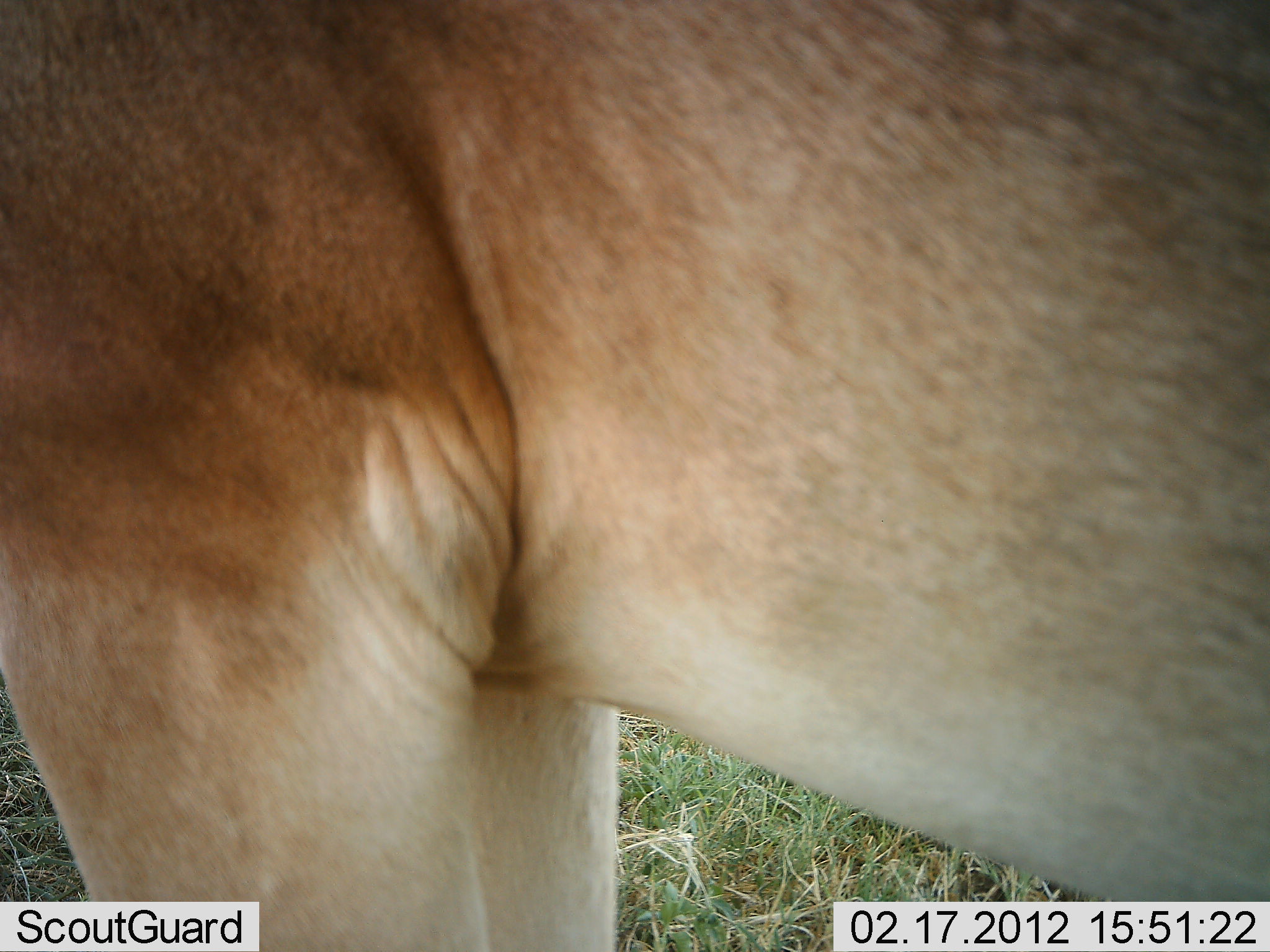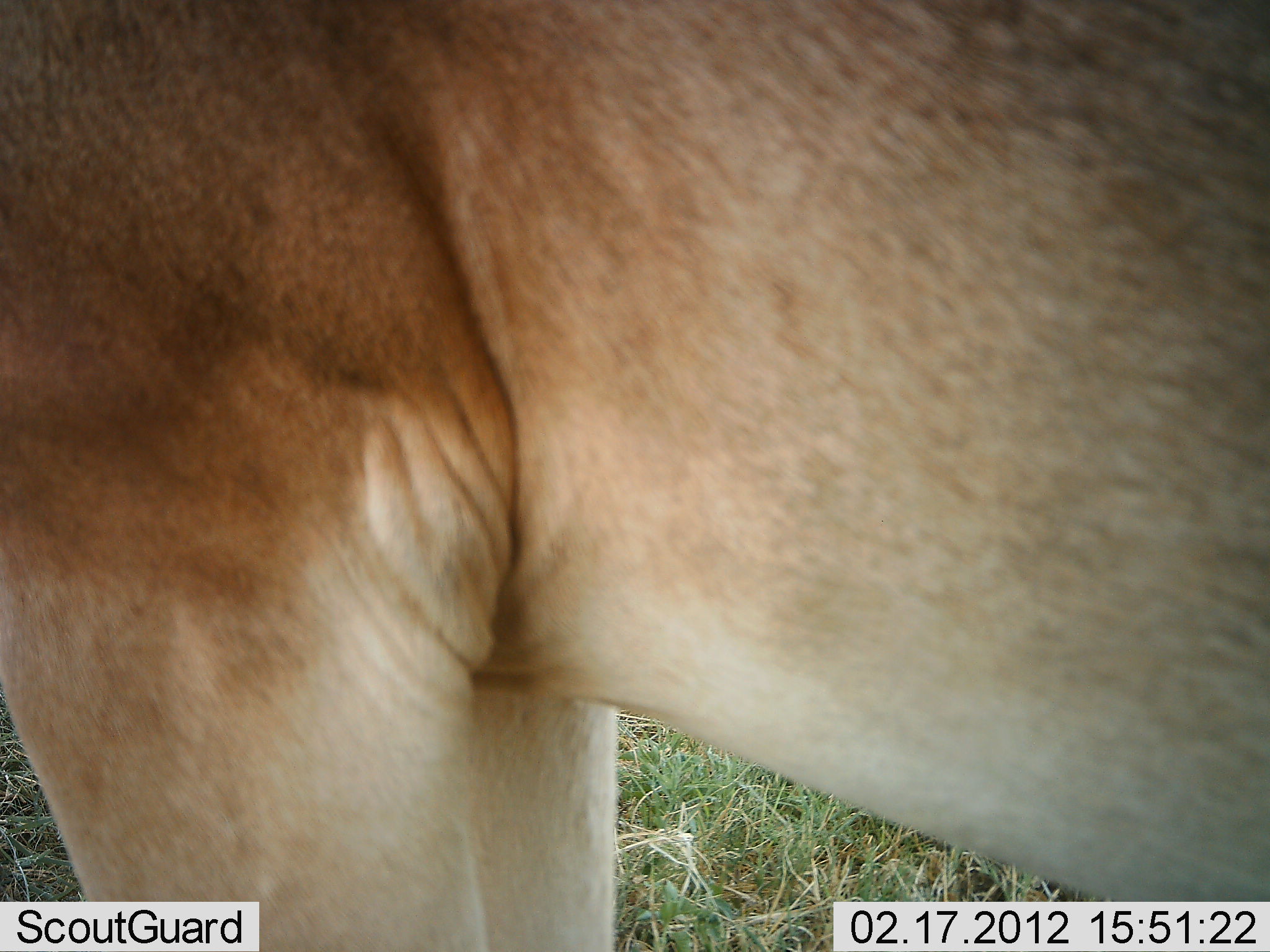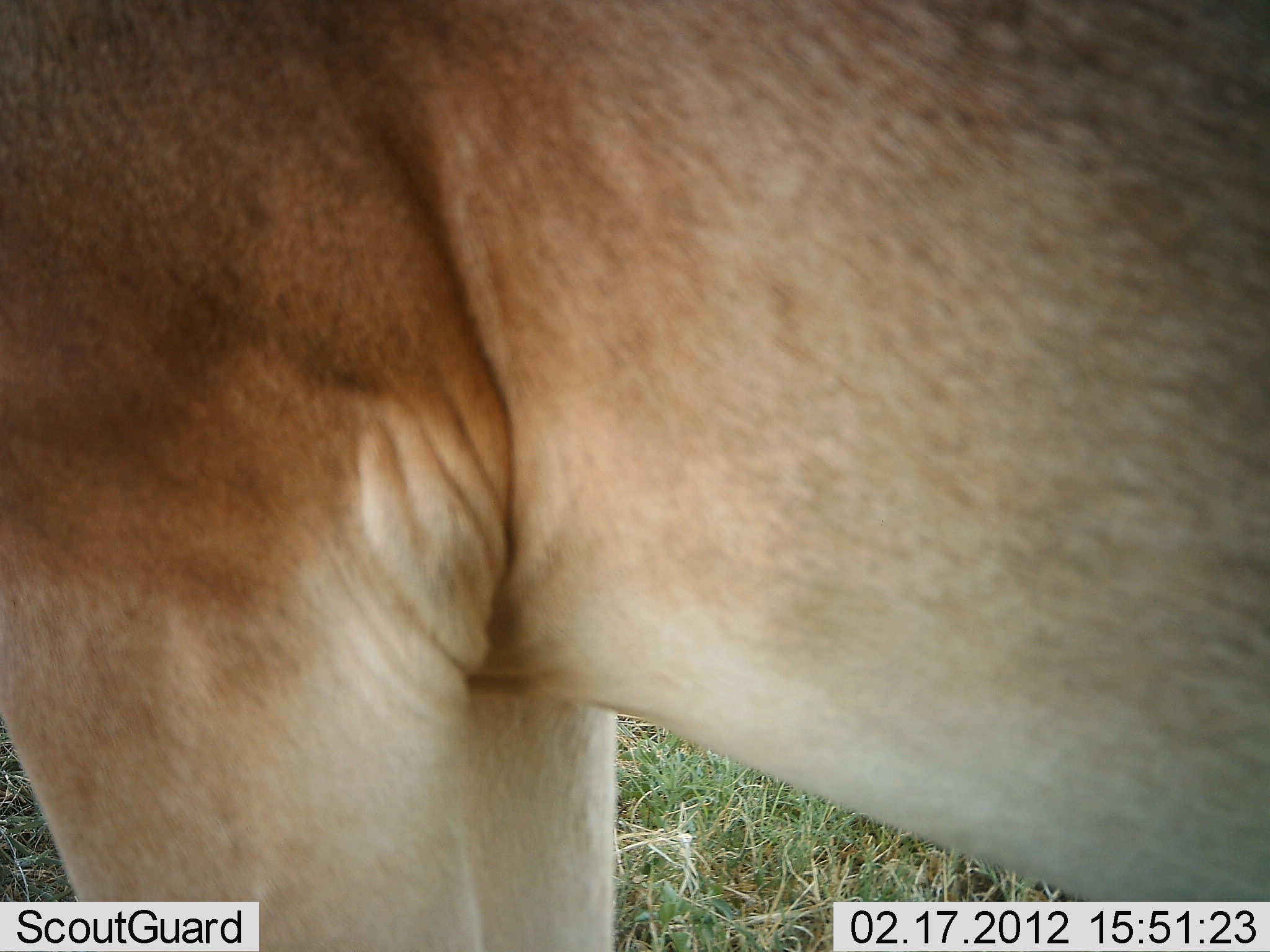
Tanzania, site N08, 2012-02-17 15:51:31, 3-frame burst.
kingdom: Animalia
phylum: Chordata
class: Mammalia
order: Artiodactyla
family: Bovidae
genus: Alcelaphus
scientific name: Alcelaphus buselaphus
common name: hartebeest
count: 1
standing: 100%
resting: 0%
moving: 0%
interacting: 0%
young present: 0%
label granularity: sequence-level